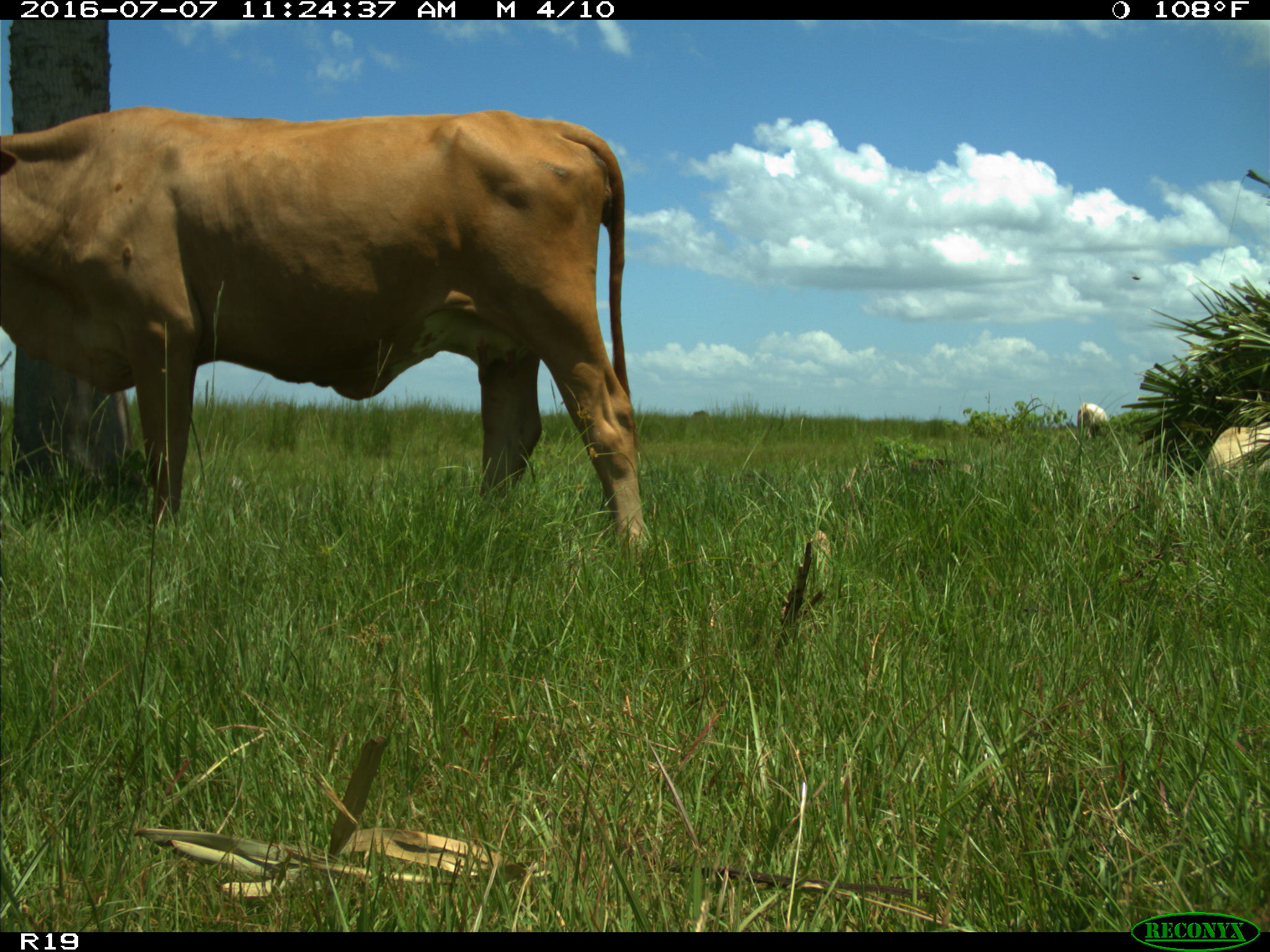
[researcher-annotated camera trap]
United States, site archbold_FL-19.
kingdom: Animalia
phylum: Chordata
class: Mammalia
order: Artiodactyla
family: Bovidae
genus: Bos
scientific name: Bos taurus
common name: domestic cow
Bos taurus (domestic cow).